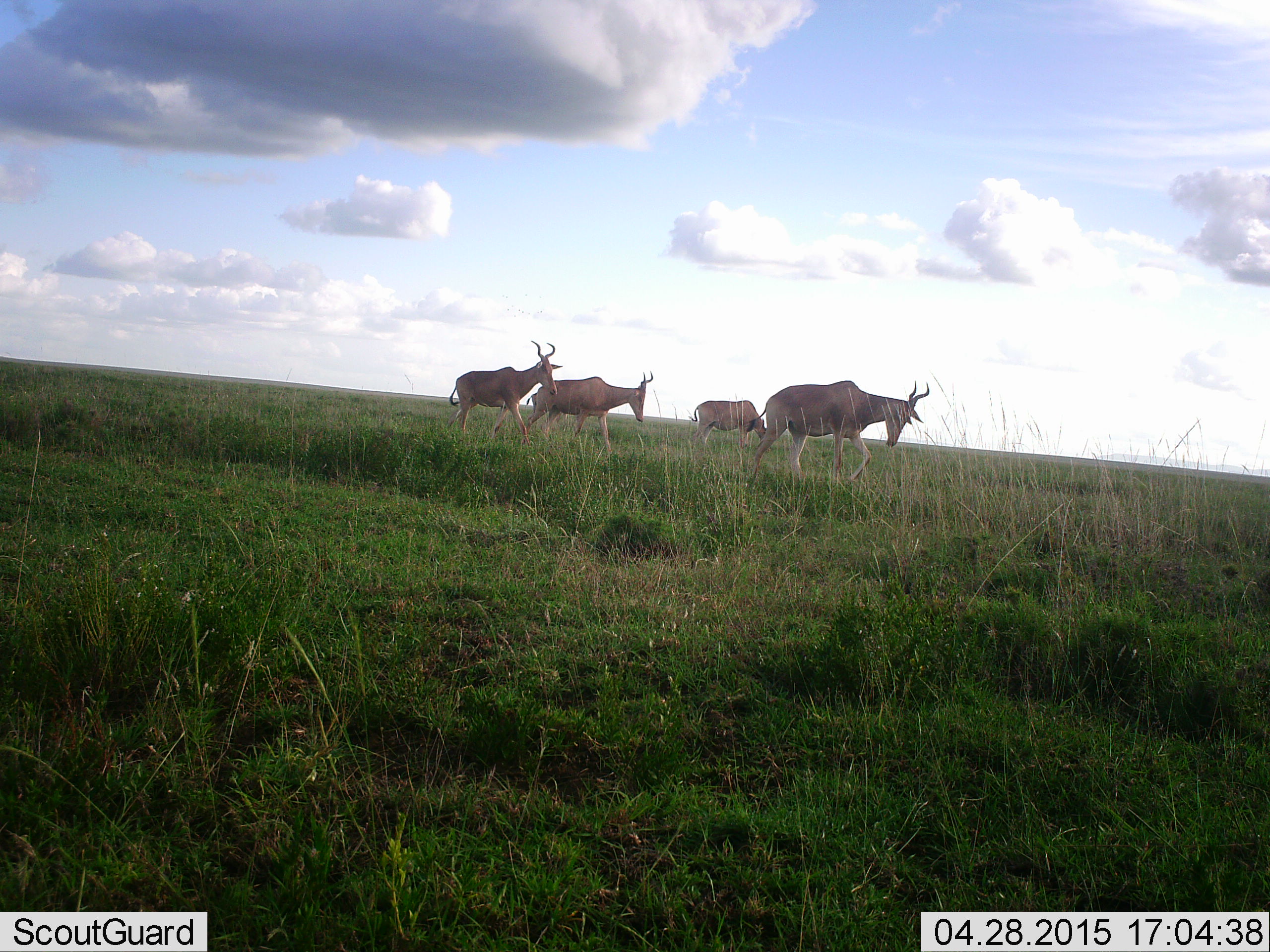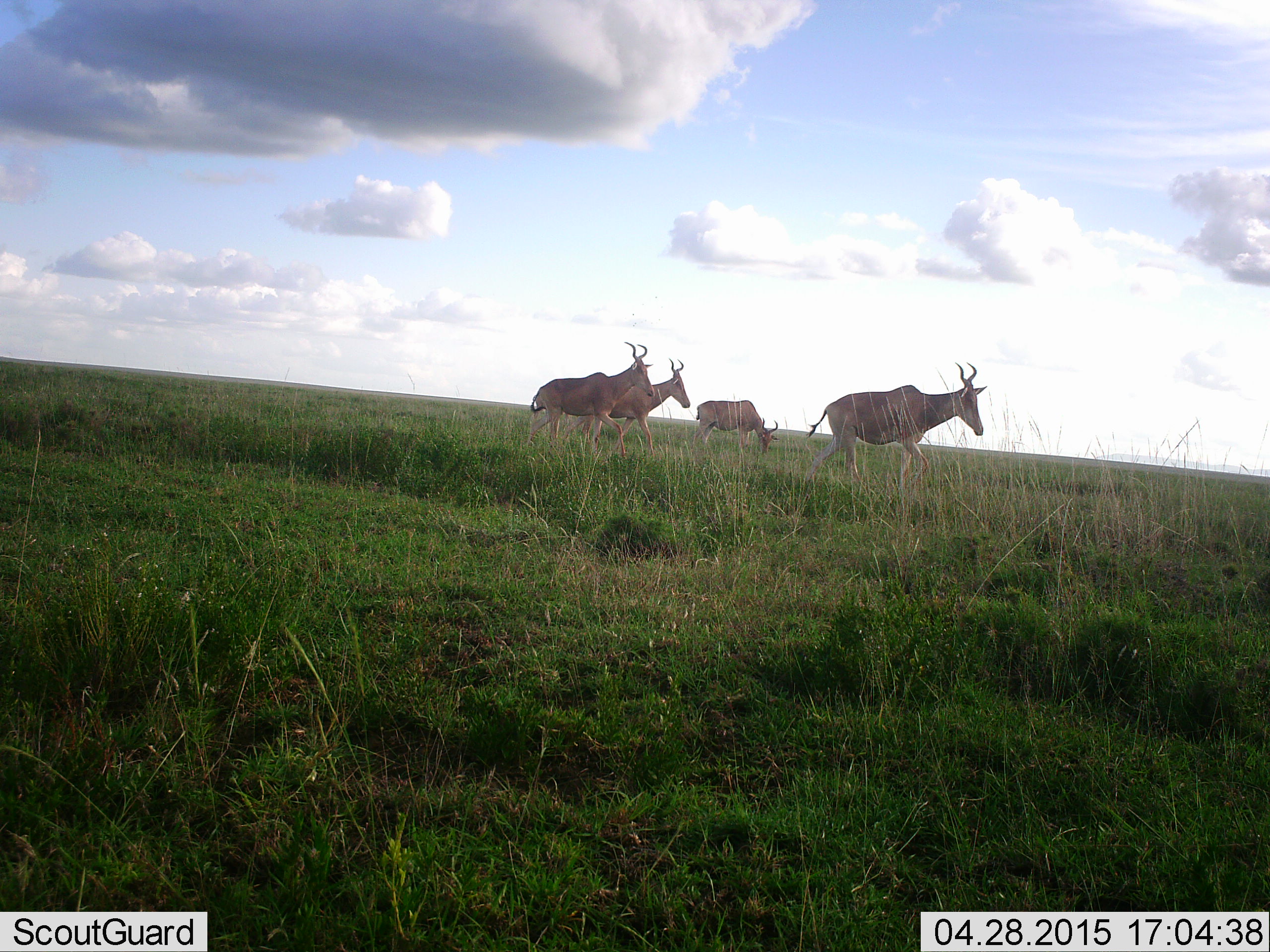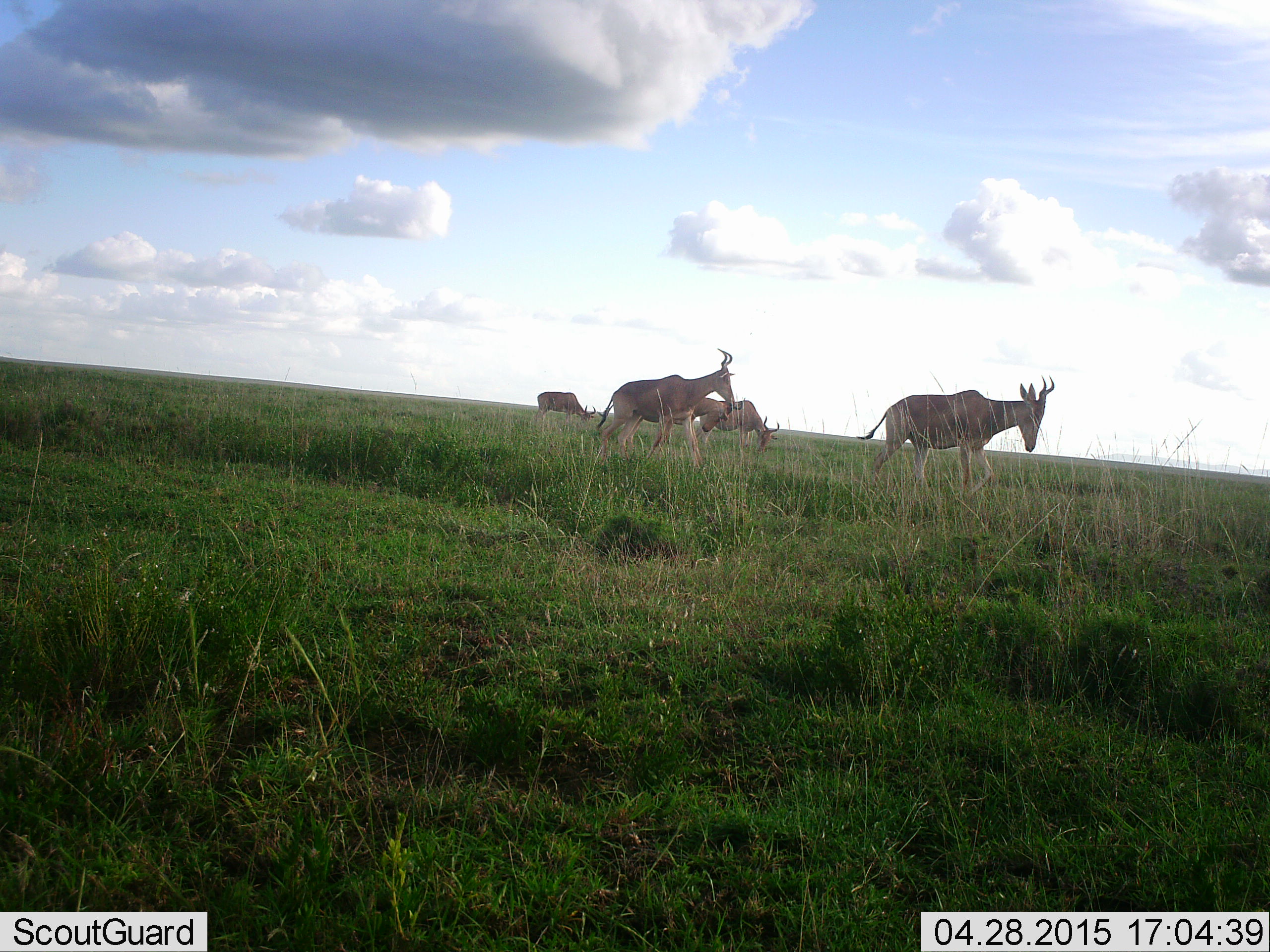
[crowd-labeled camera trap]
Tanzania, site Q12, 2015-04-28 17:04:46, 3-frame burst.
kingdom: Animalia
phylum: Chordata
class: Mammalia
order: Artiodactyla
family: Bovidae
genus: Alcelaphus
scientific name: Alcelaphus buselaphus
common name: hartebeest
Hartebeest (Alcelaphus buselaphus), count 4. Behavior (volunteer vote fractions): standing 20%, resting 0%, moving 100%, interacting 0%. Young present (vote fraction): 0%. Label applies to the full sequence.